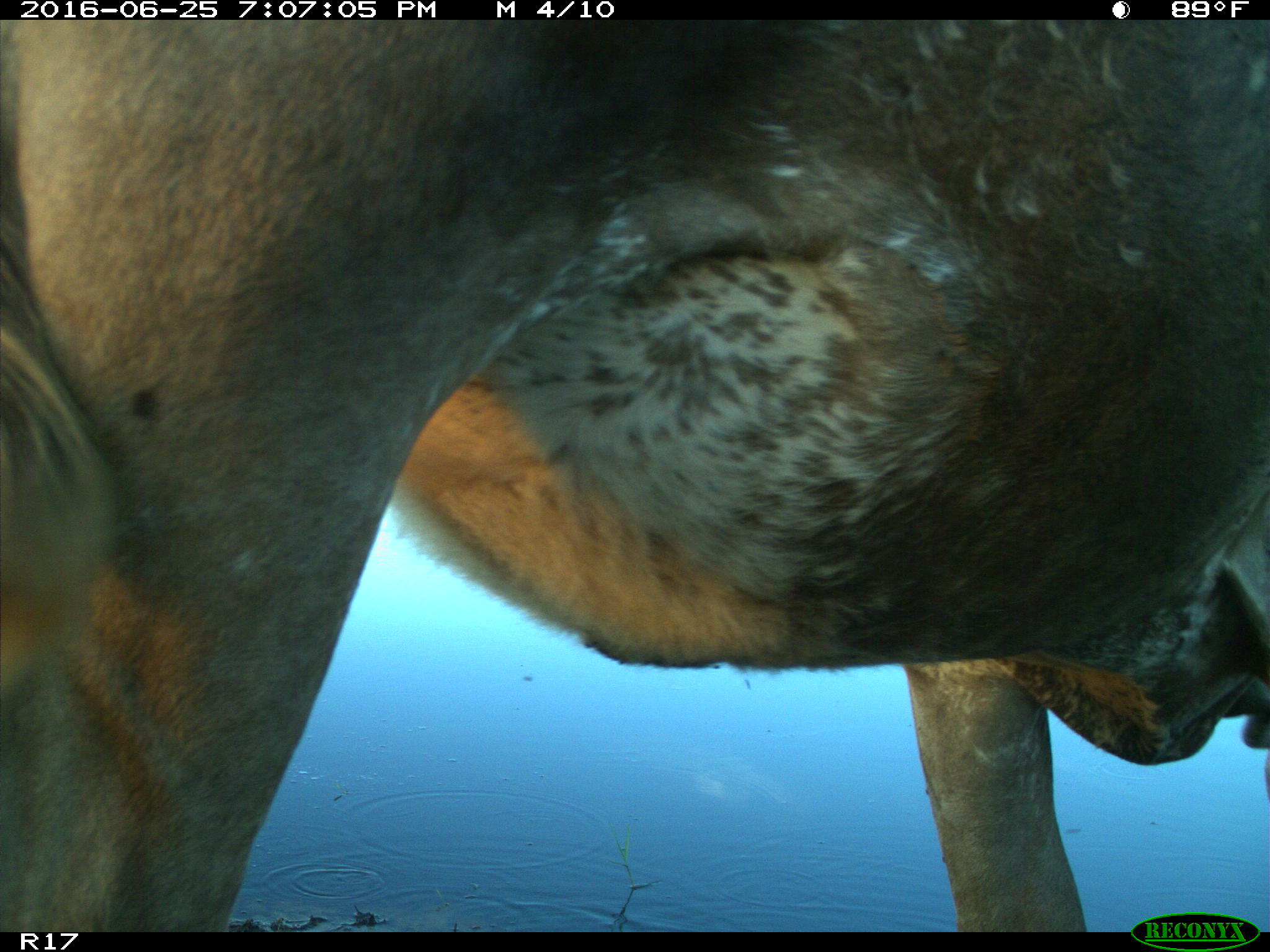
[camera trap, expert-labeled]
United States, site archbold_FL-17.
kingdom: Animalia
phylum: Chordata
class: Mammalia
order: Artiodactyla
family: Bovidae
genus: Bos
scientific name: Bos taurus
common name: domestic cow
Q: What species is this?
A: Bos taurus (domestic cow).